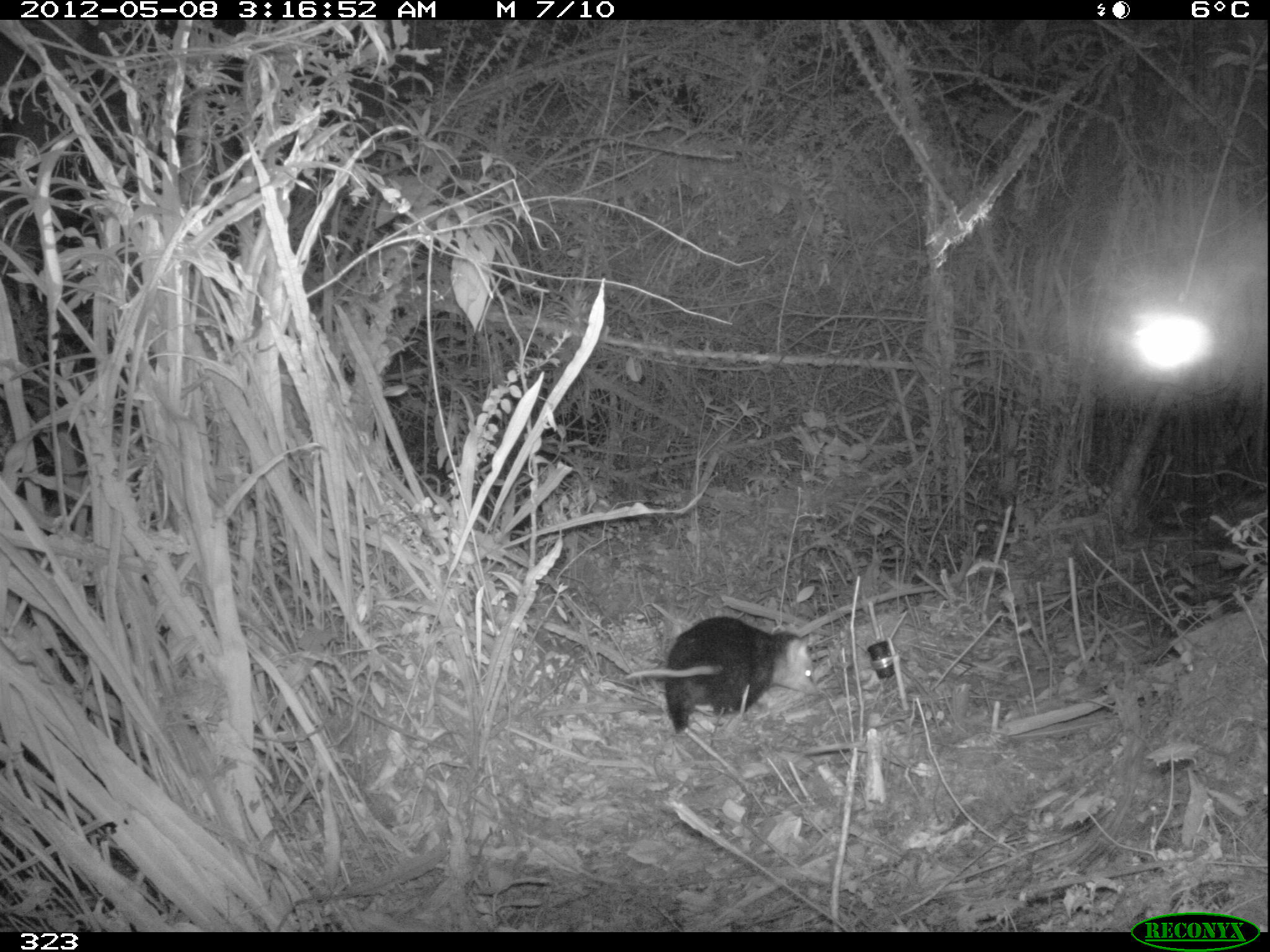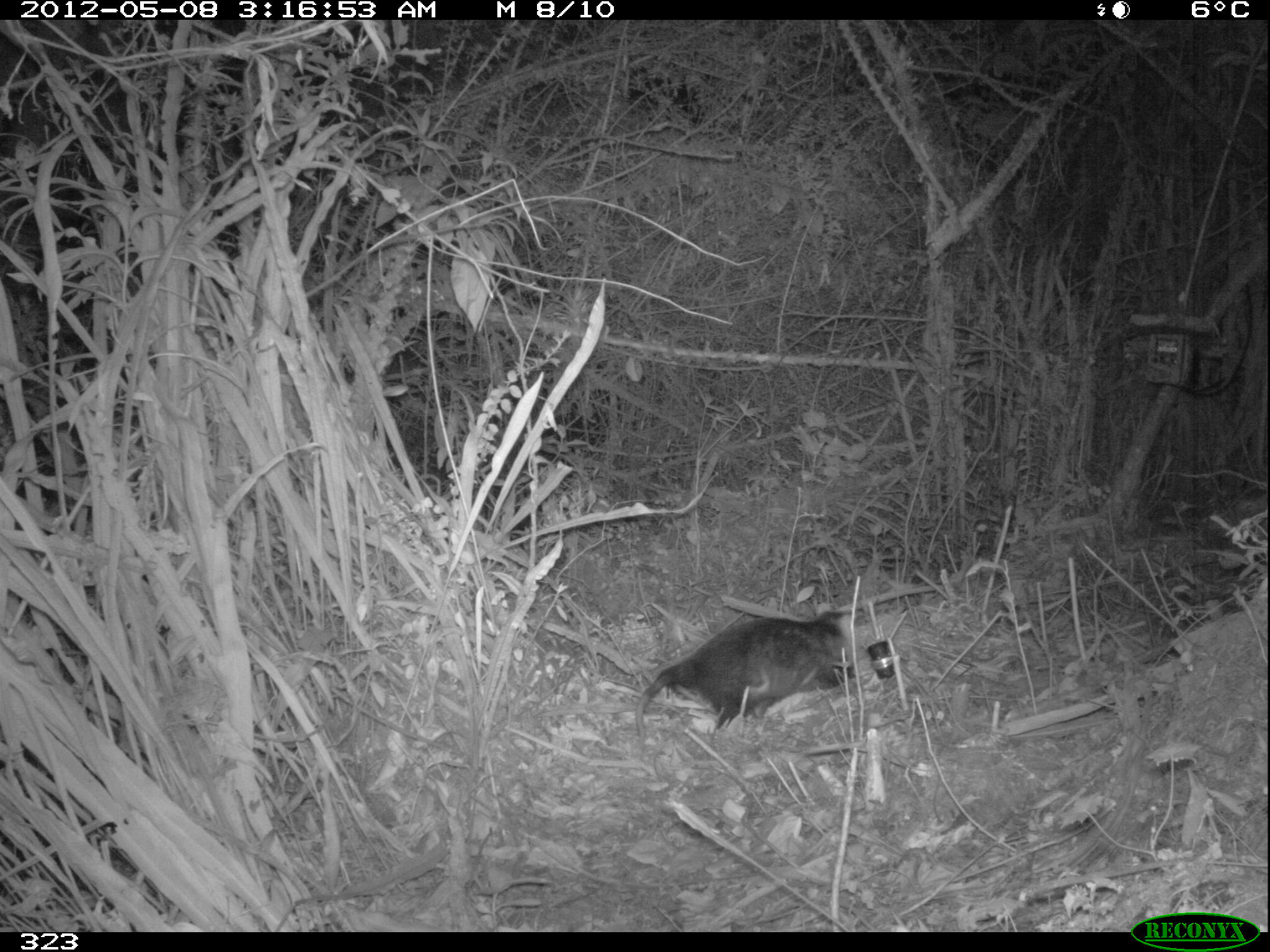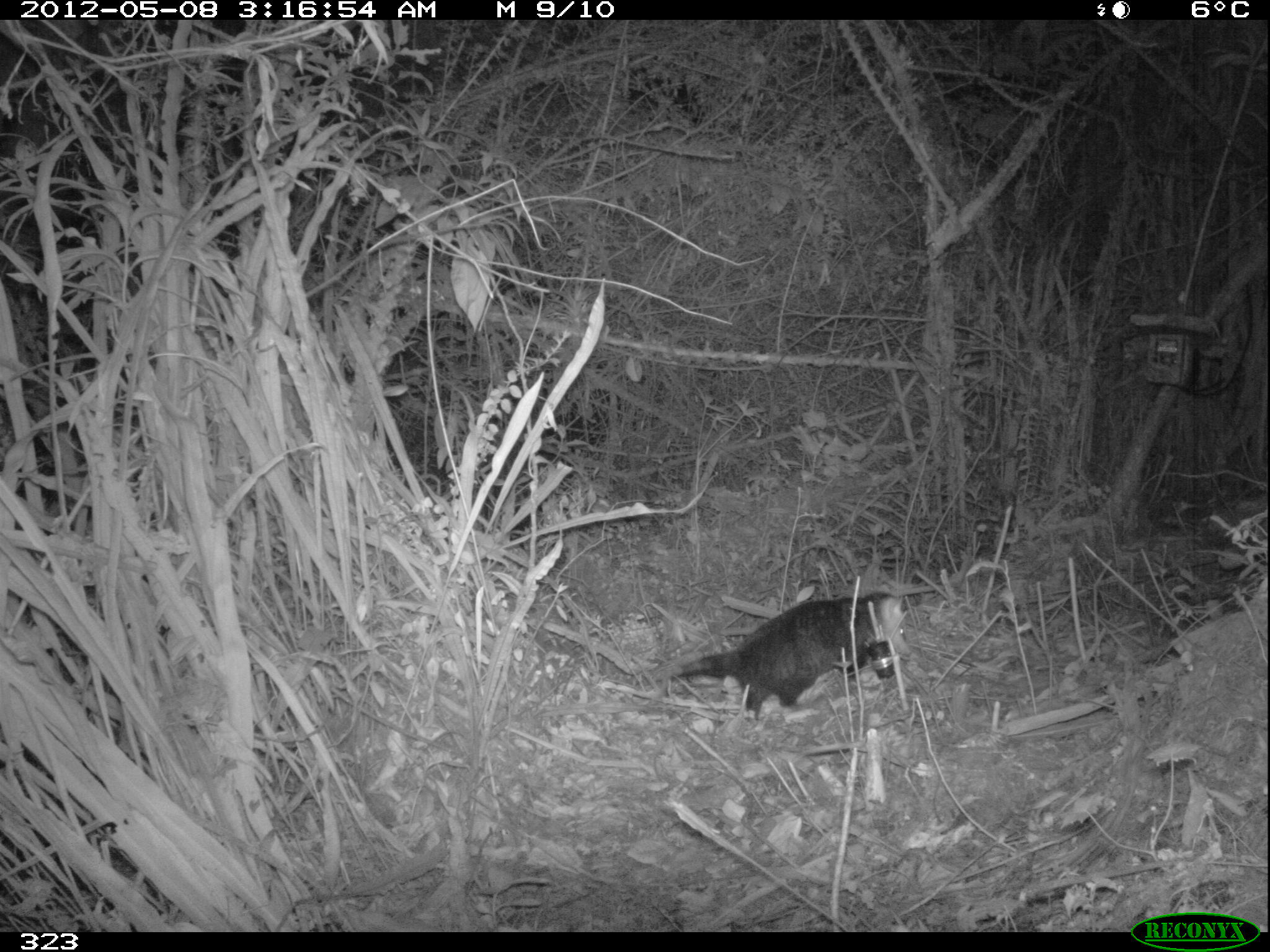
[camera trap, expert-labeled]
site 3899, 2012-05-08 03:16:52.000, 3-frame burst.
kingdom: Animalia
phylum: Chordata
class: Mammalia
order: Didelphimorphia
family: Didelphidae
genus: Didelphis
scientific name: Didelphis pernigra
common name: andean white-eared opossum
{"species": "Didelphis pernigra (andean white-eared opossum)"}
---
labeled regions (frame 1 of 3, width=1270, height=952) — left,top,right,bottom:
didelphis pernigra: 624,616,819,732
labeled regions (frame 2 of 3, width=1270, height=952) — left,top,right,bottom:
didelphis pernigra: 635,610,868,753